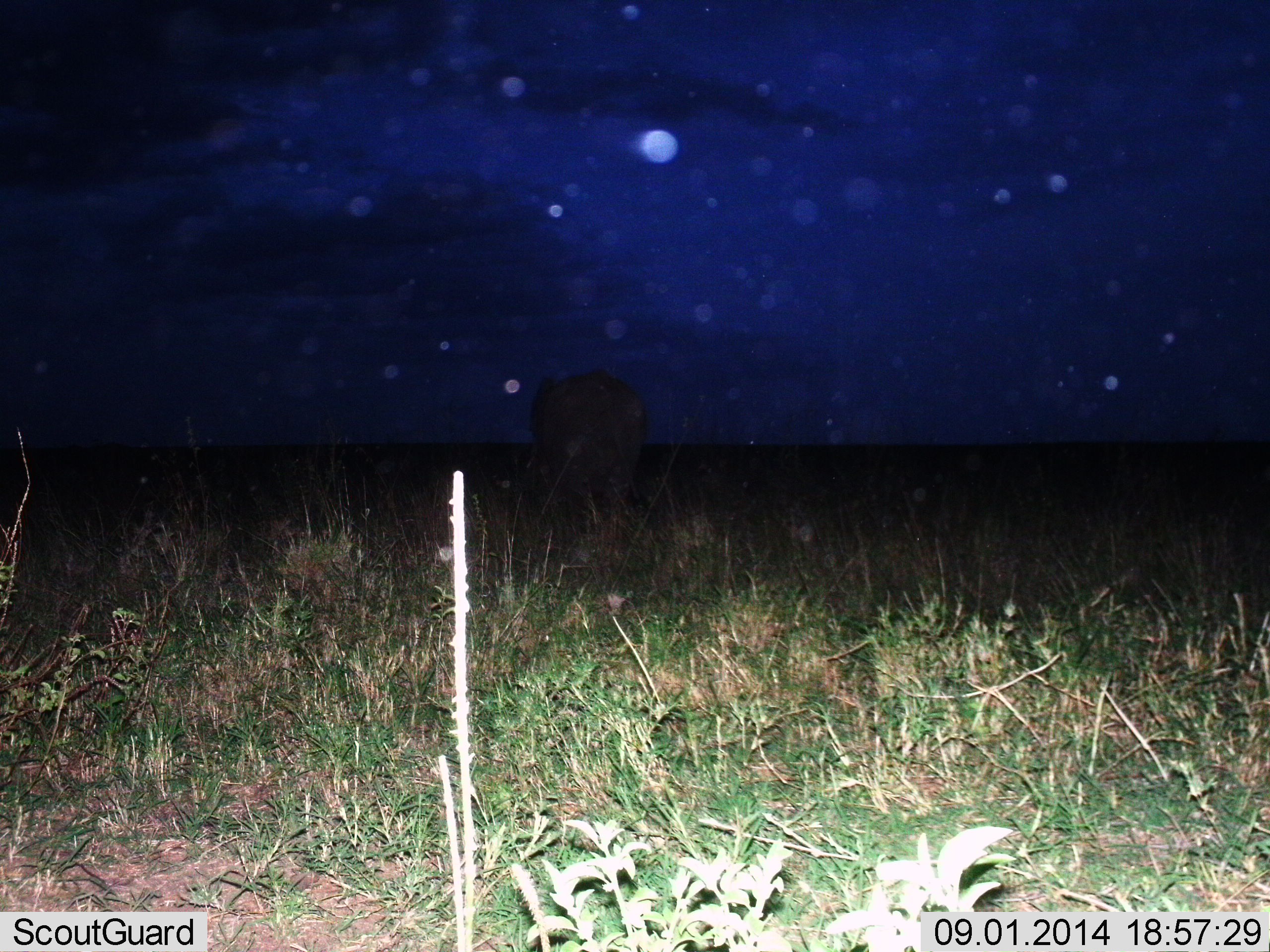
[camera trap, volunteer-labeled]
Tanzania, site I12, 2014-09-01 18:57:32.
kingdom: Animalia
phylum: Chordata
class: Mammalia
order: Proboscidea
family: Elephantidae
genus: Loxodonta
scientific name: Loxodonta africana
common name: african bush elephant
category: elephant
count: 1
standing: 38%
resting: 0%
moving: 75%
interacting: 0%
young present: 0%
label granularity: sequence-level